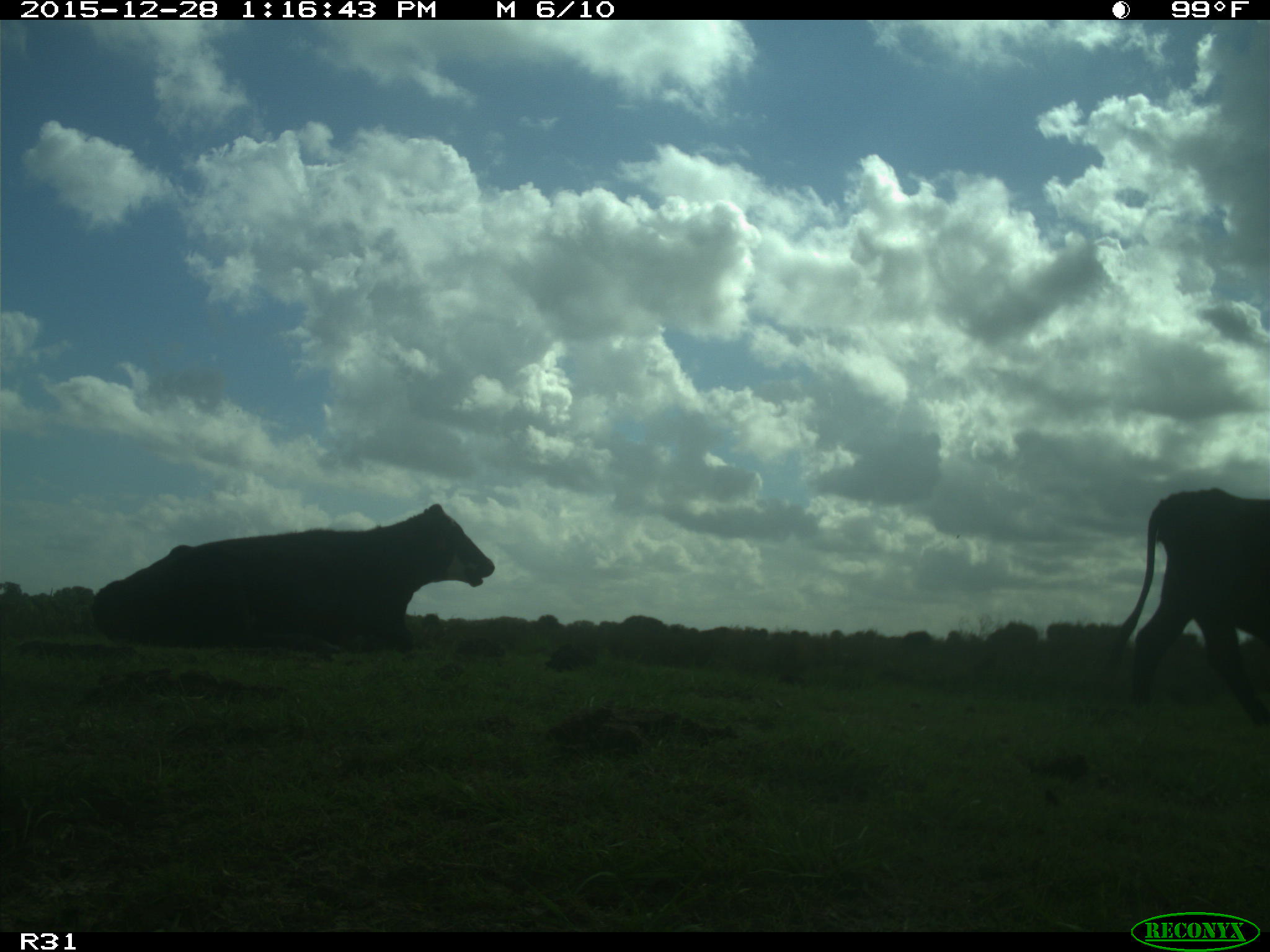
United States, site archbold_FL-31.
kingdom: Animalia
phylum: Chordata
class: Mammalia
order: Artiodactyla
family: Bovidae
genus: Bos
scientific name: Bos taurus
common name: domestic cow